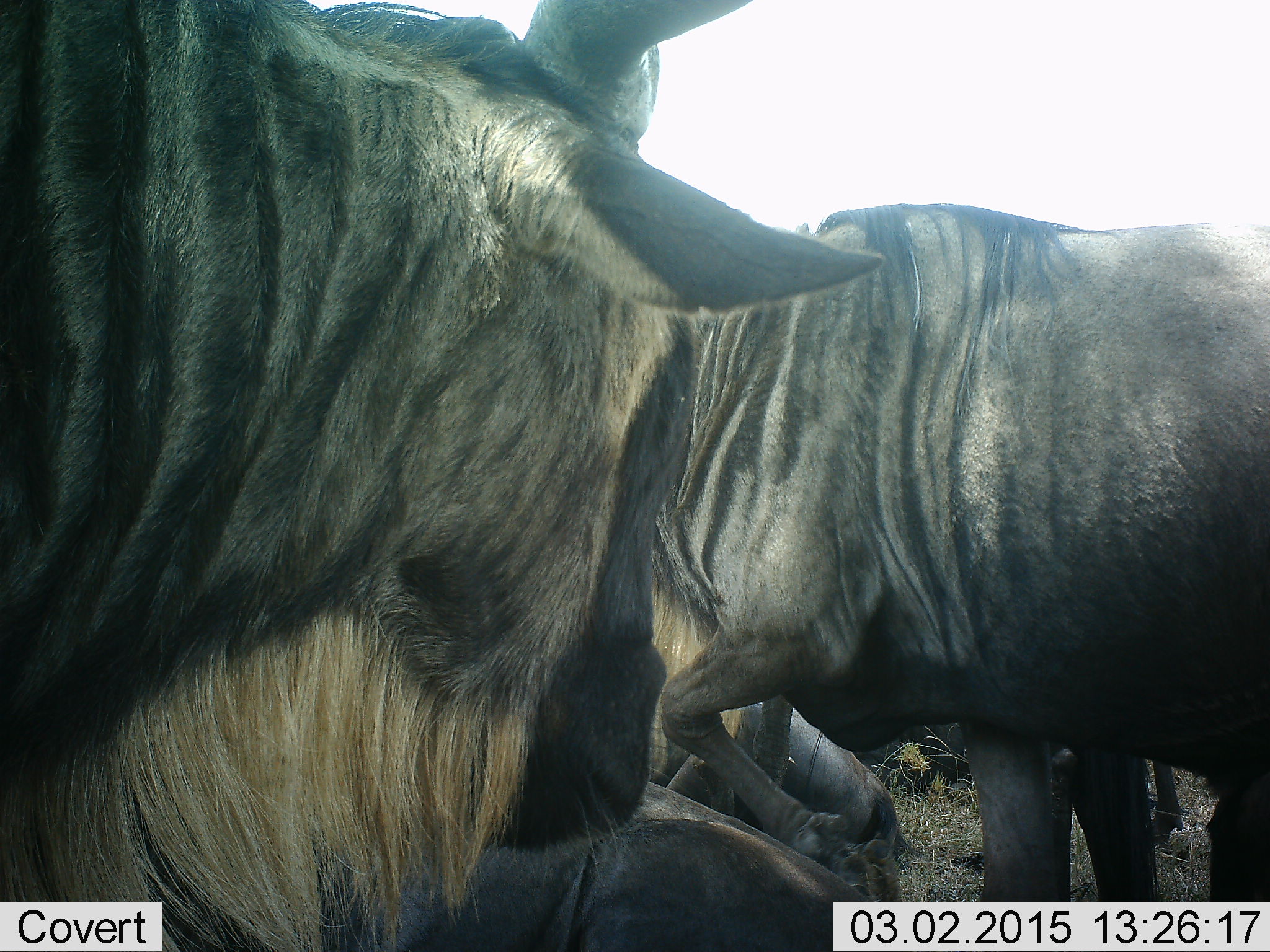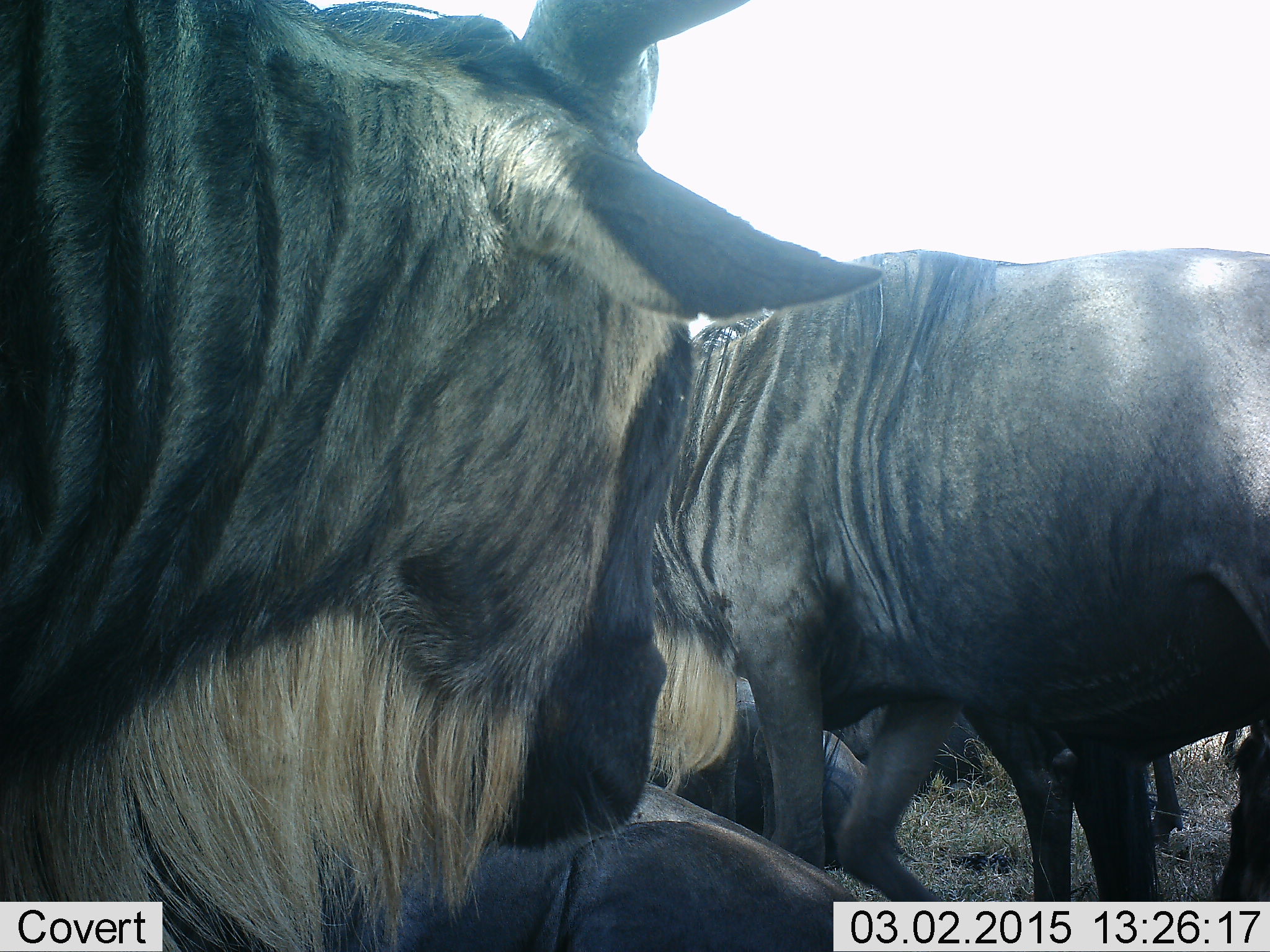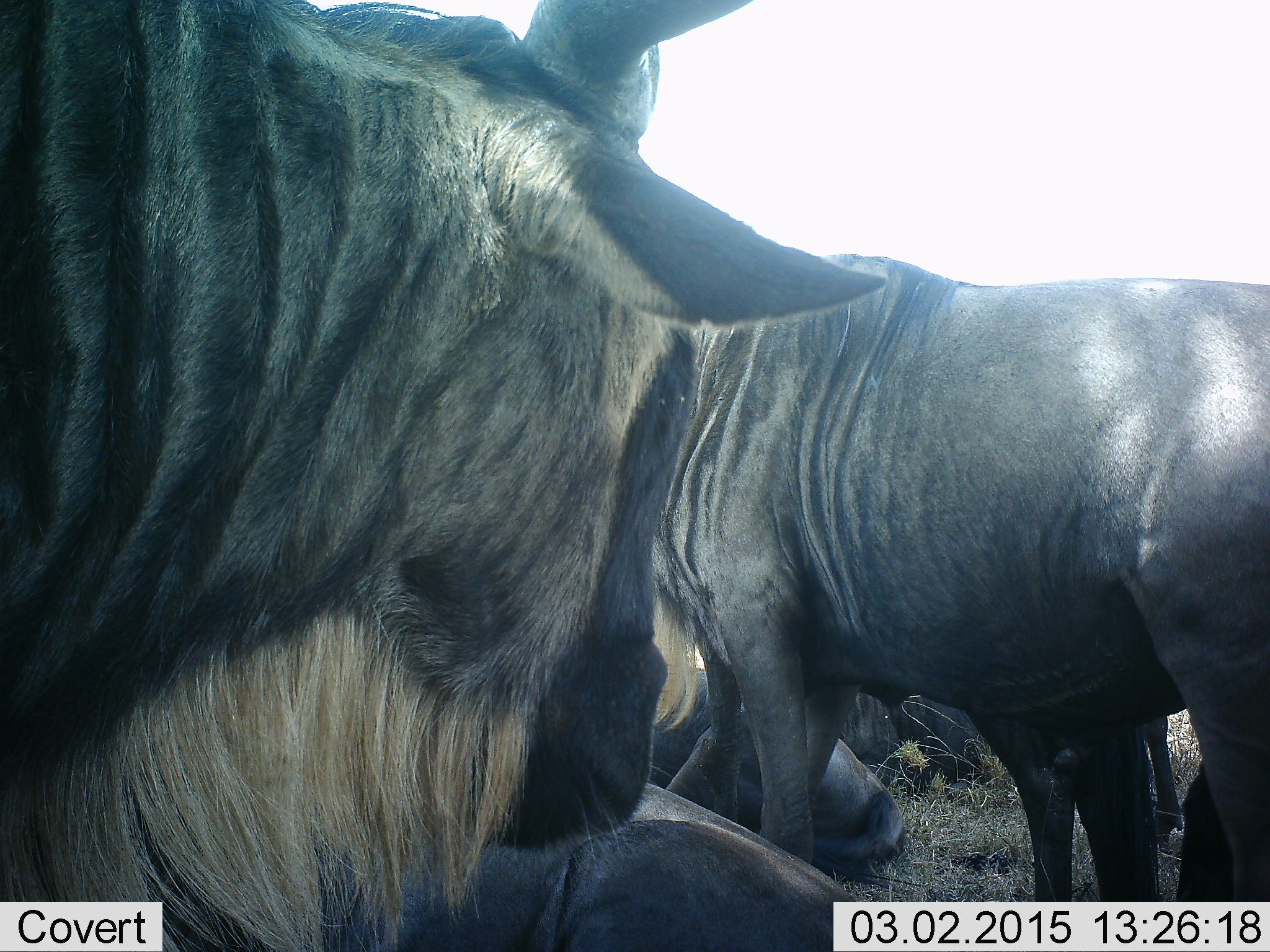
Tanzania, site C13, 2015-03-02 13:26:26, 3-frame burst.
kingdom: Animalia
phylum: Chordata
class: Mammalia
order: Artiodactyla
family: Bovidae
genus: Connochaetes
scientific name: Connochaetes taurinus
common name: blue wildebeest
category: wildebeest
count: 5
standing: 80%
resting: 80%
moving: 30%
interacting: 0%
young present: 0%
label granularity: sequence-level